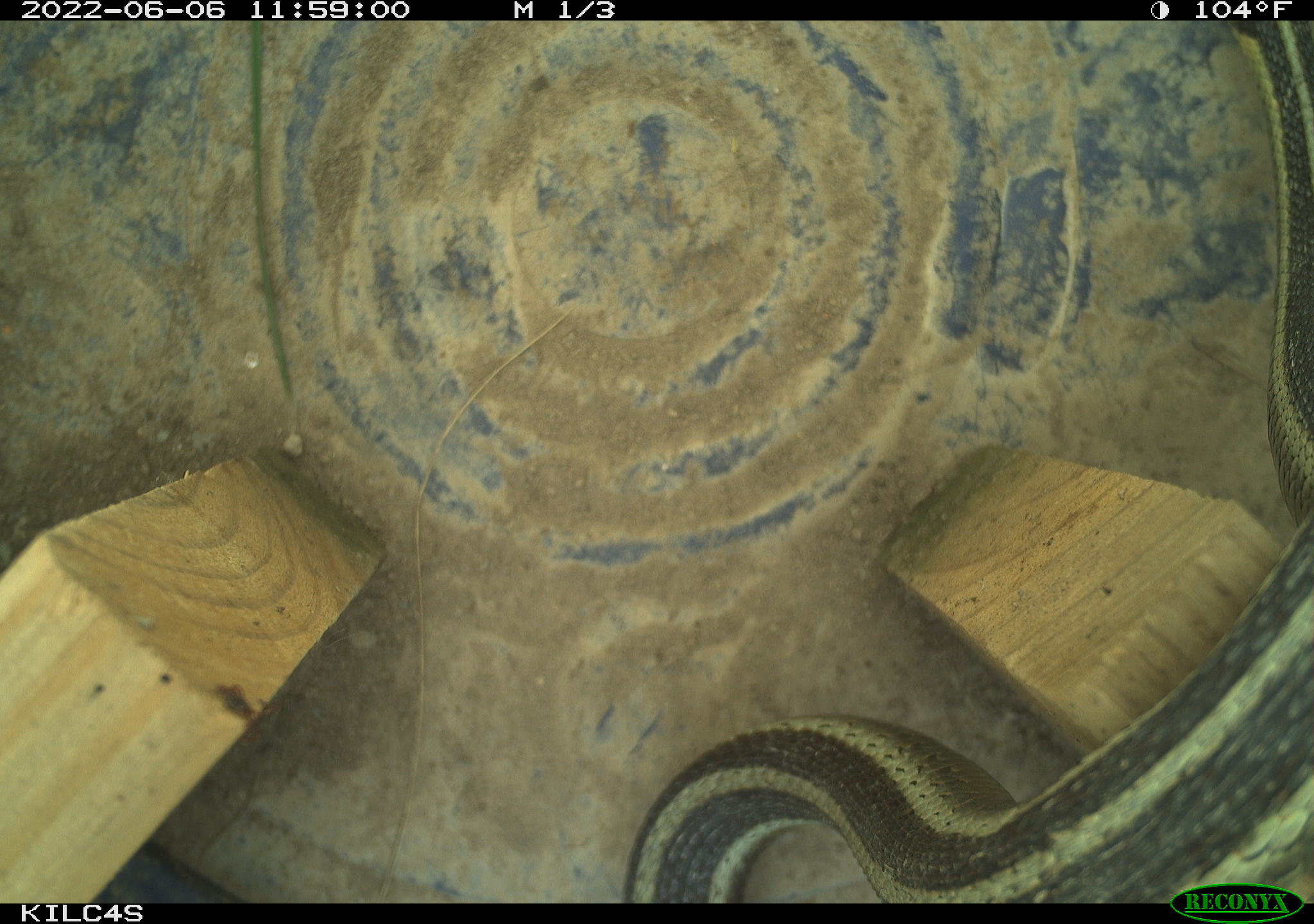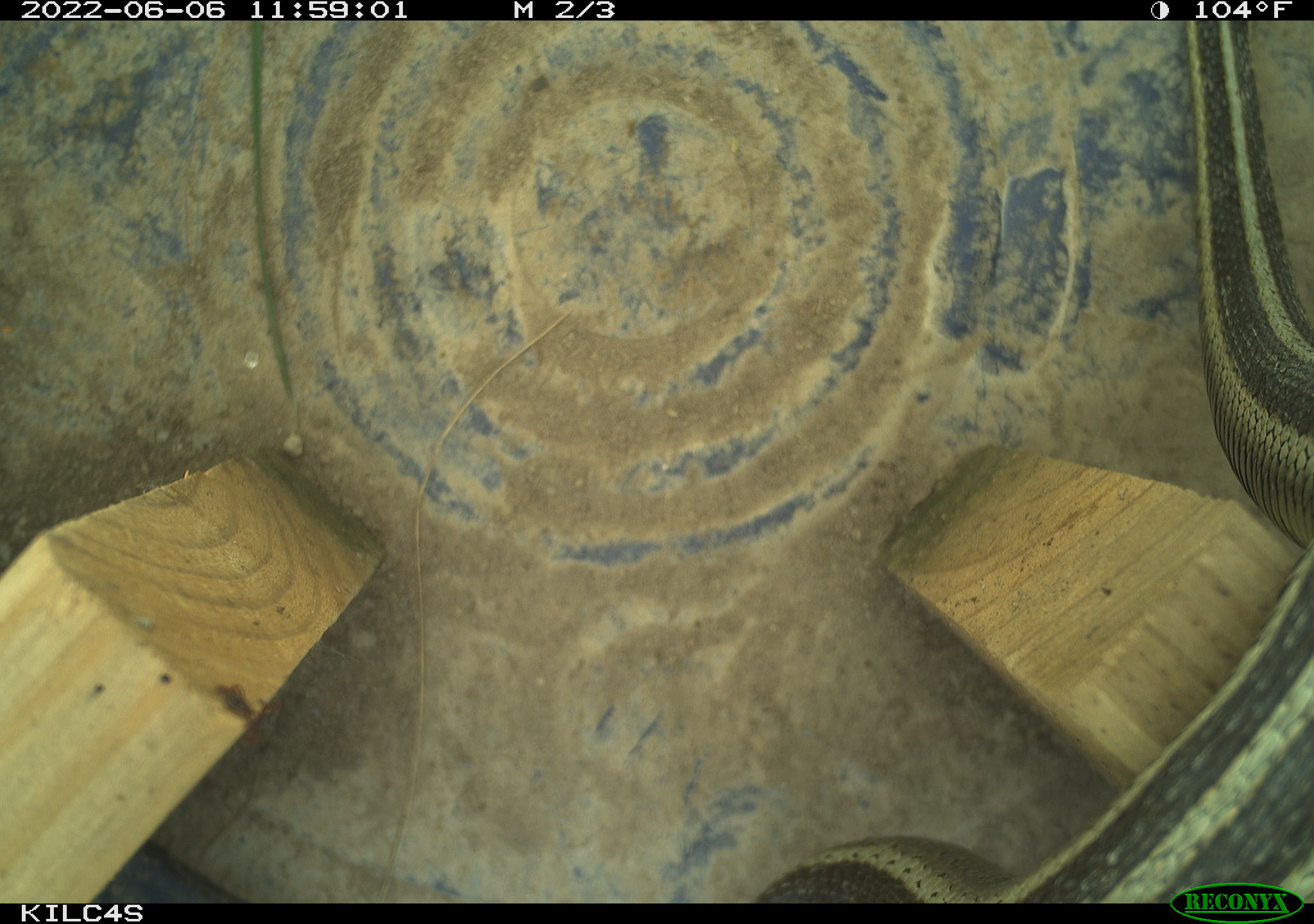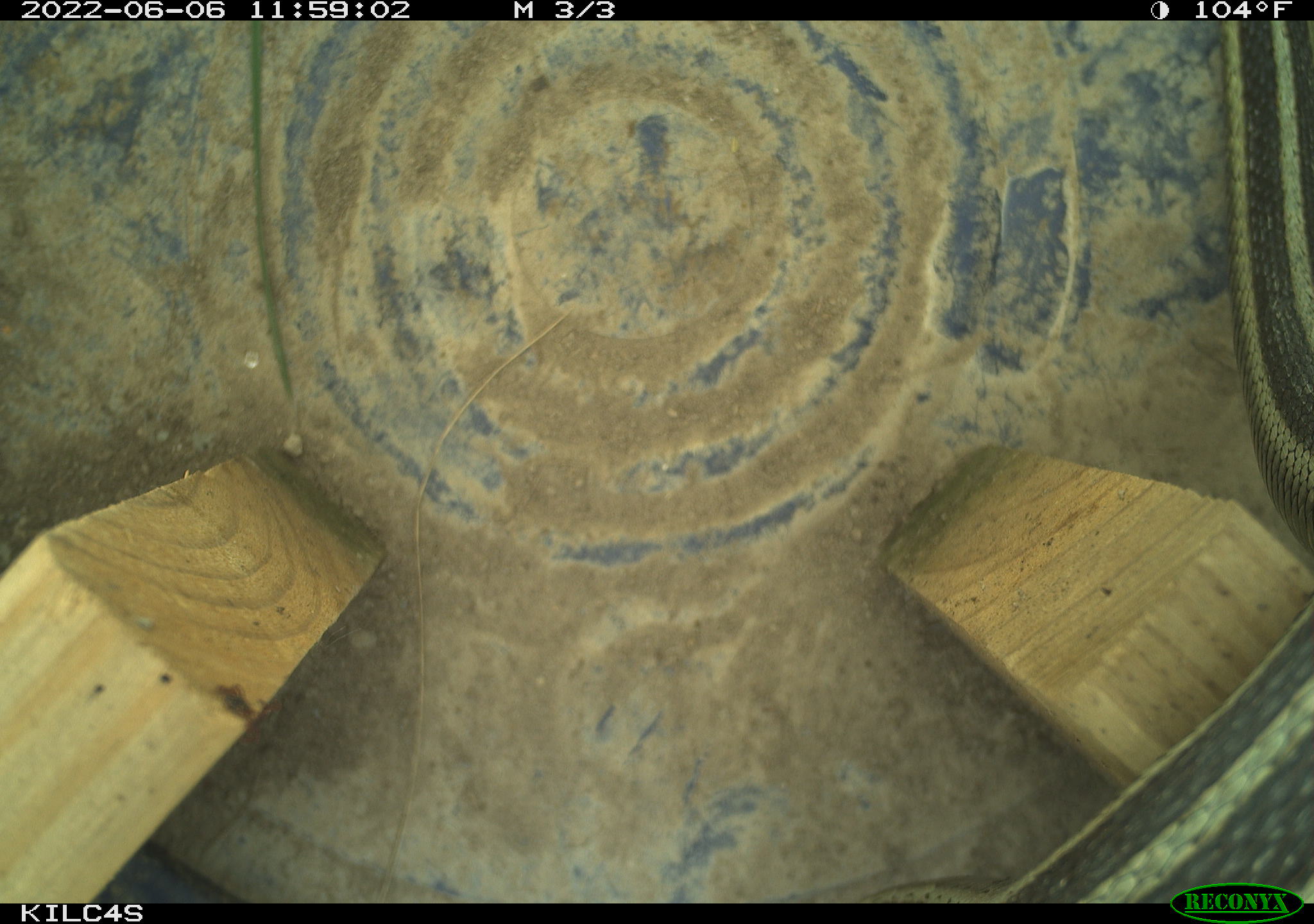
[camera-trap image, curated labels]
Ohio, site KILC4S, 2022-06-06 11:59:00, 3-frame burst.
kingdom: Animalia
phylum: Chordata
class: Reptilia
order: Squamata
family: Colubridae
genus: Thamnophis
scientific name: Thamnophis sirtalis sirtalis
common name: eastern gartersnake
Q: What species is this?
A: Eastern gartersnake (Thamnophis sirtalis sirtalis).